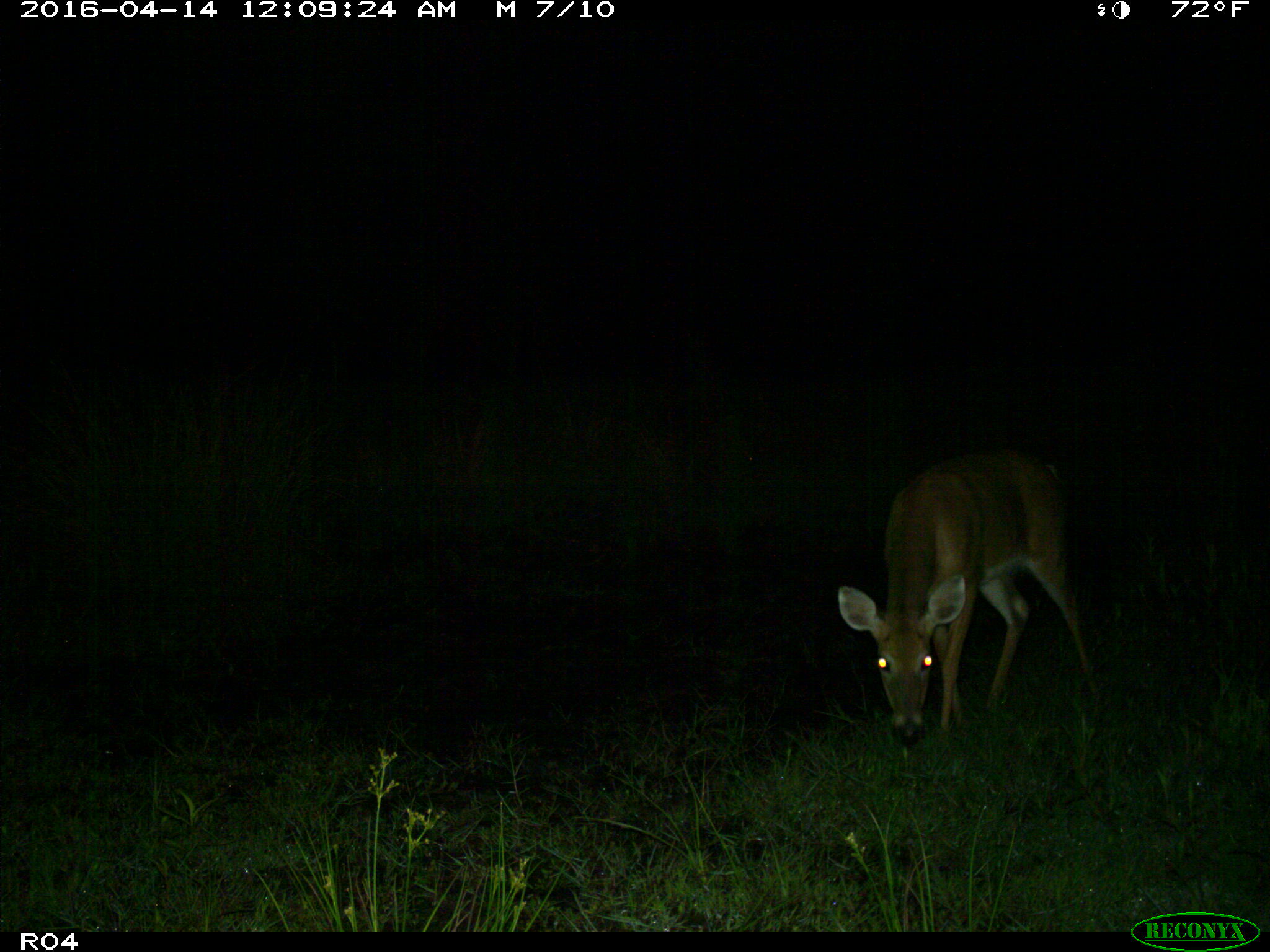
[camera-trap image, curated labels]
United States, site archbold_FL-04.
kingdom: Animalia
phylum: Chordata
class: Mammalia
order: Artiodactyla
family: Cervidae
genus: Odocoileus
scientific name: Odocoileus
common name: deer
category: unidentified deer